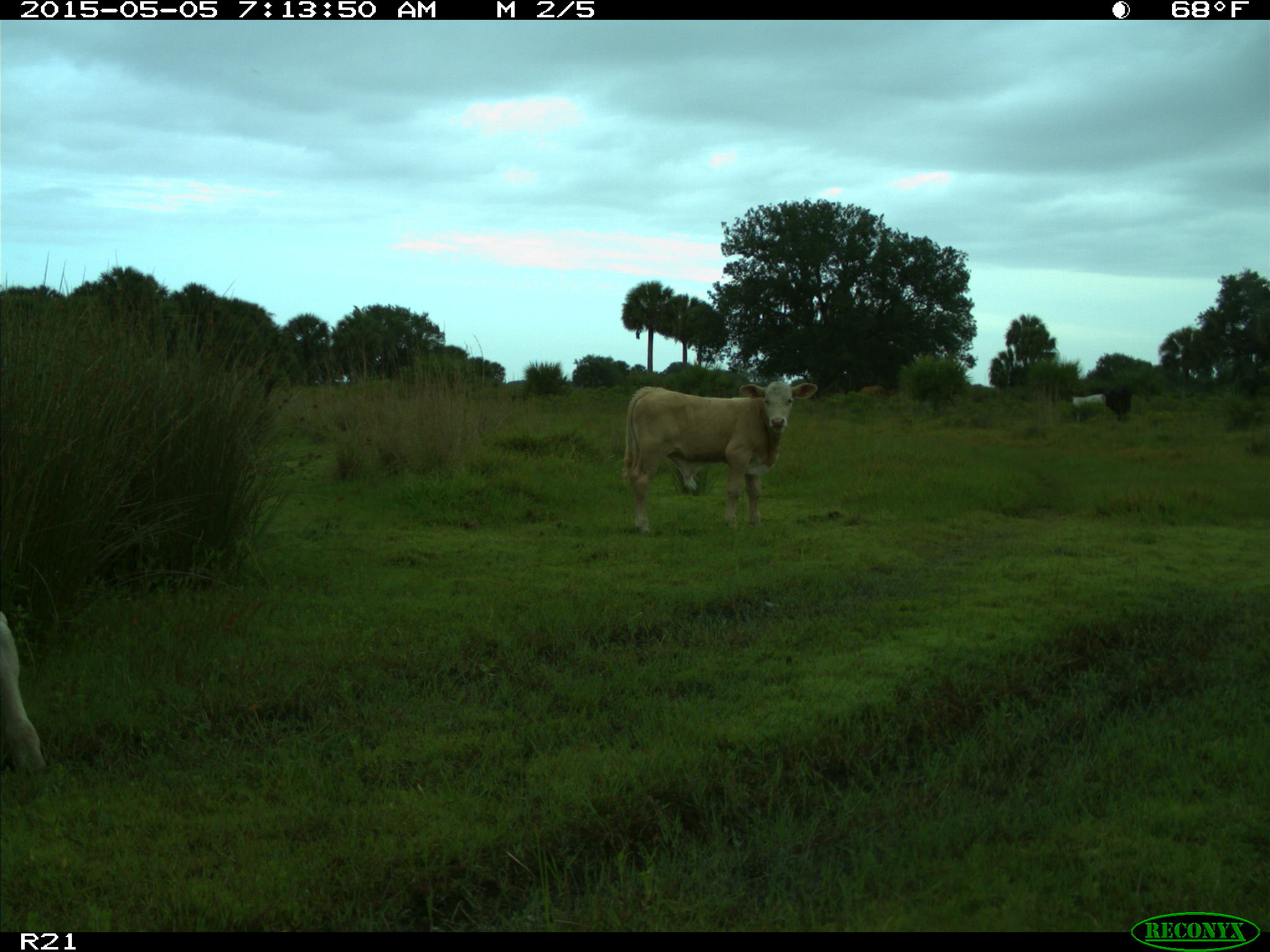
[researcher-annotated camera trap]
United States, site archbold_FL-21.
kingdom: Animalia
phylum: Chordata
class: Mammalia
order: Artiodactyla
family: Bovidae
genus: Bos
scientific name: Bos taurus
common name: domestic cow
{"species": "Bos taurus (domestic cow)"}